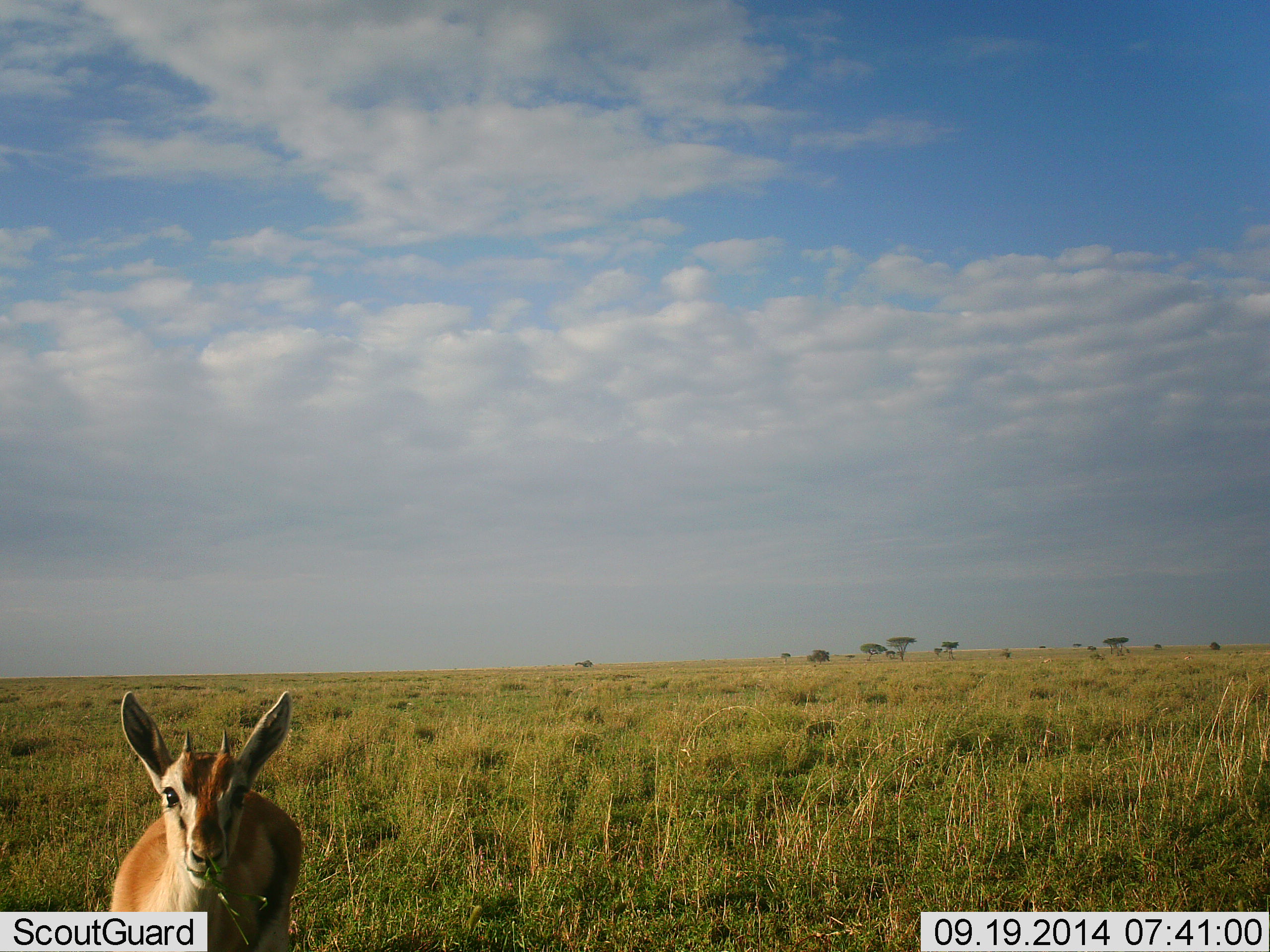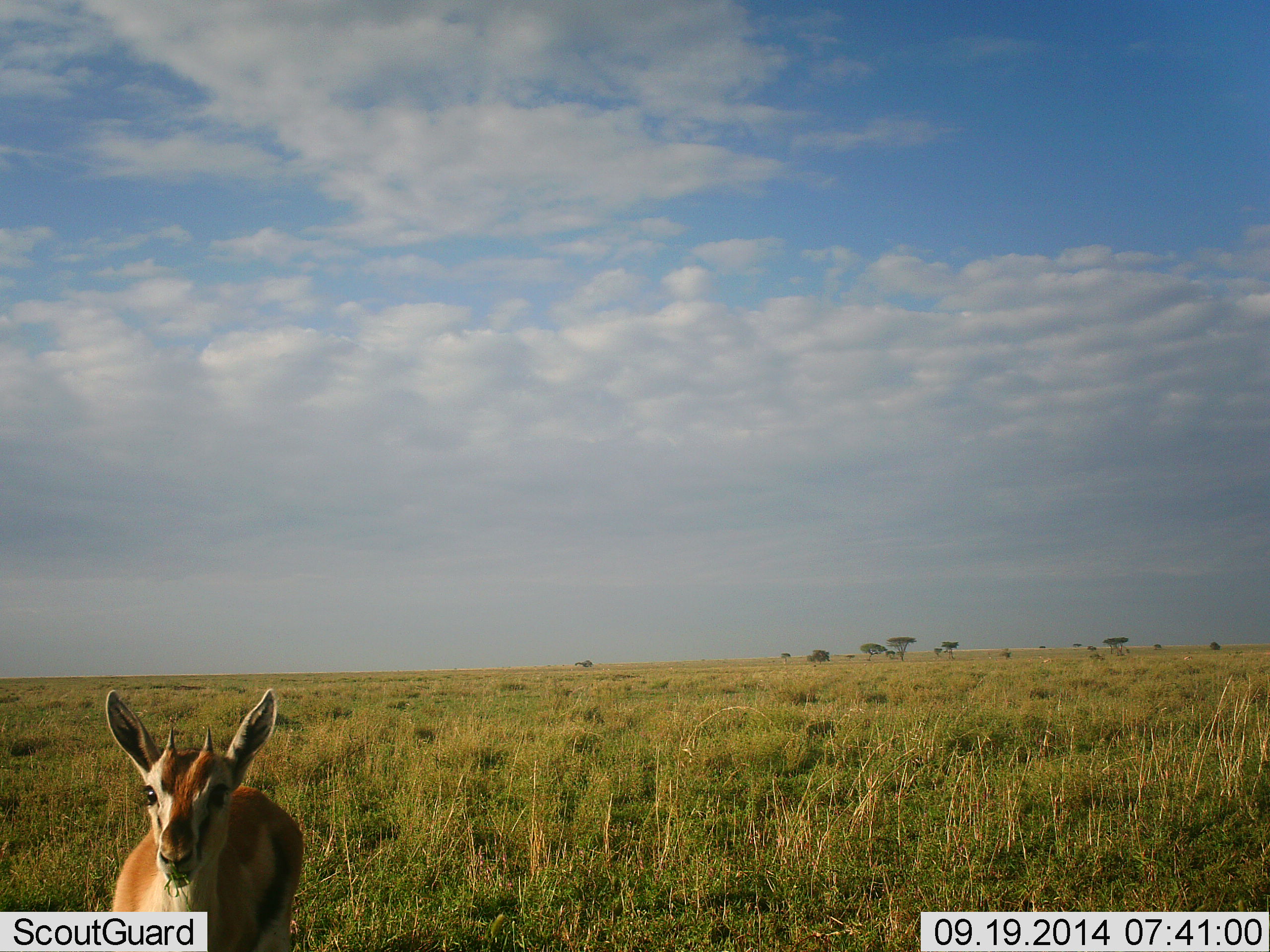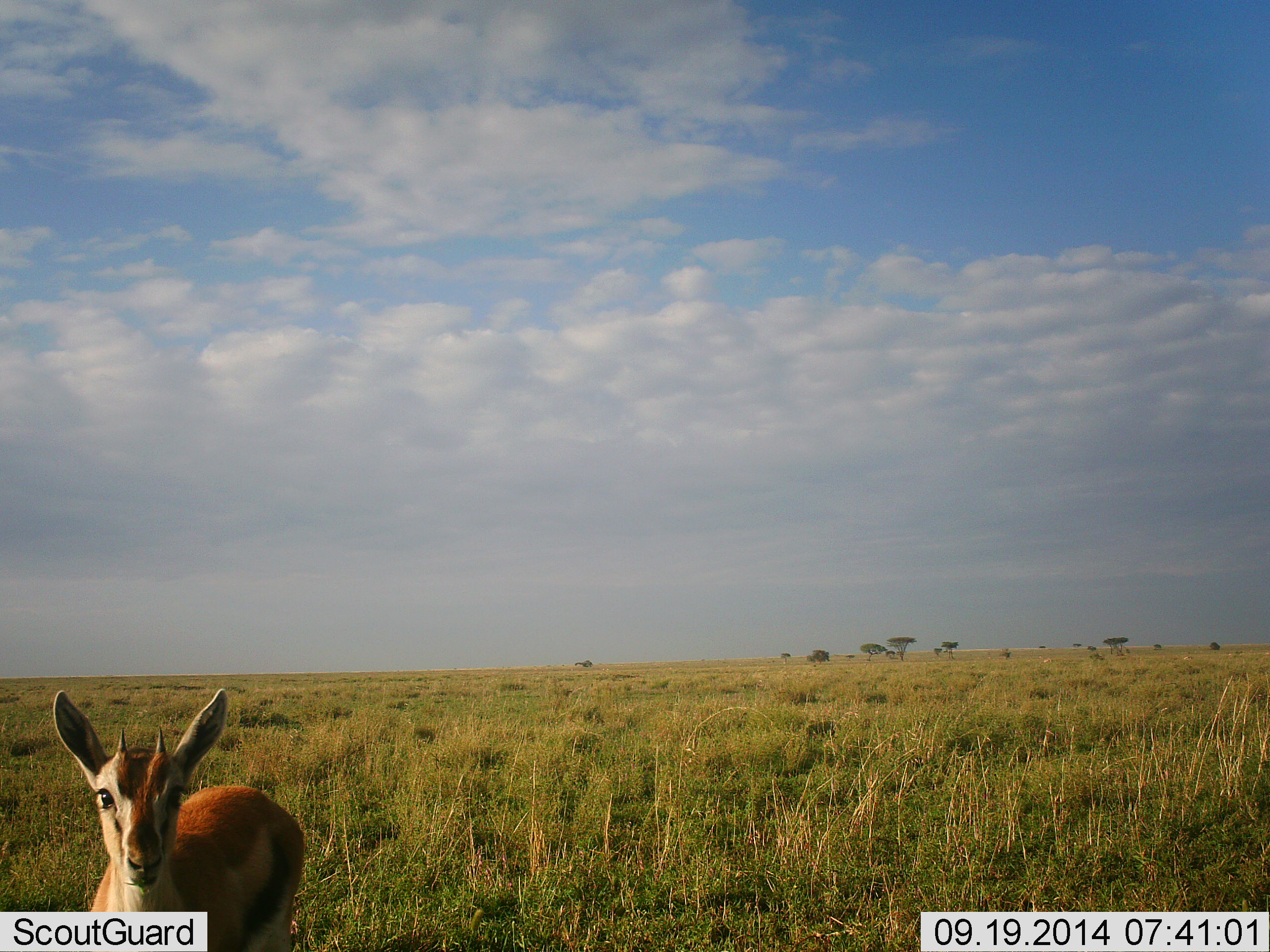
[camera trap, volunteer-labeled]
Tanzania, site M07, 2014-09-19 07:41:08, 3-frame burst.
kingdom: Animalia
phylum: Chordata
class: Mammalia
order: Artiodactyla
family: Bovidae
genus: Eudorcas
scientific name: Eudorcas thomsonii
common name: thomson's gazelle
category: gazellethomsons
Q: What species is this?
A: Gazellethomsons (thomson's gazelle) (Eudorcas thomsonii).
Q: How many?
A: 1.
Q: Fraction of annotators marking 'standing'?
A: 100%.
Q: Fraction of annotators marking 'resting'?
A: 0%.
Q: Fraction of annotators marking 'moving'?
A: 0%.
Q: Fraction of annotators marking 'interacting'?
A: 0%.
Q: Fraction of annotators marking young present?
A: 30%.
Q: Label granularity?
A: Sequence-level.